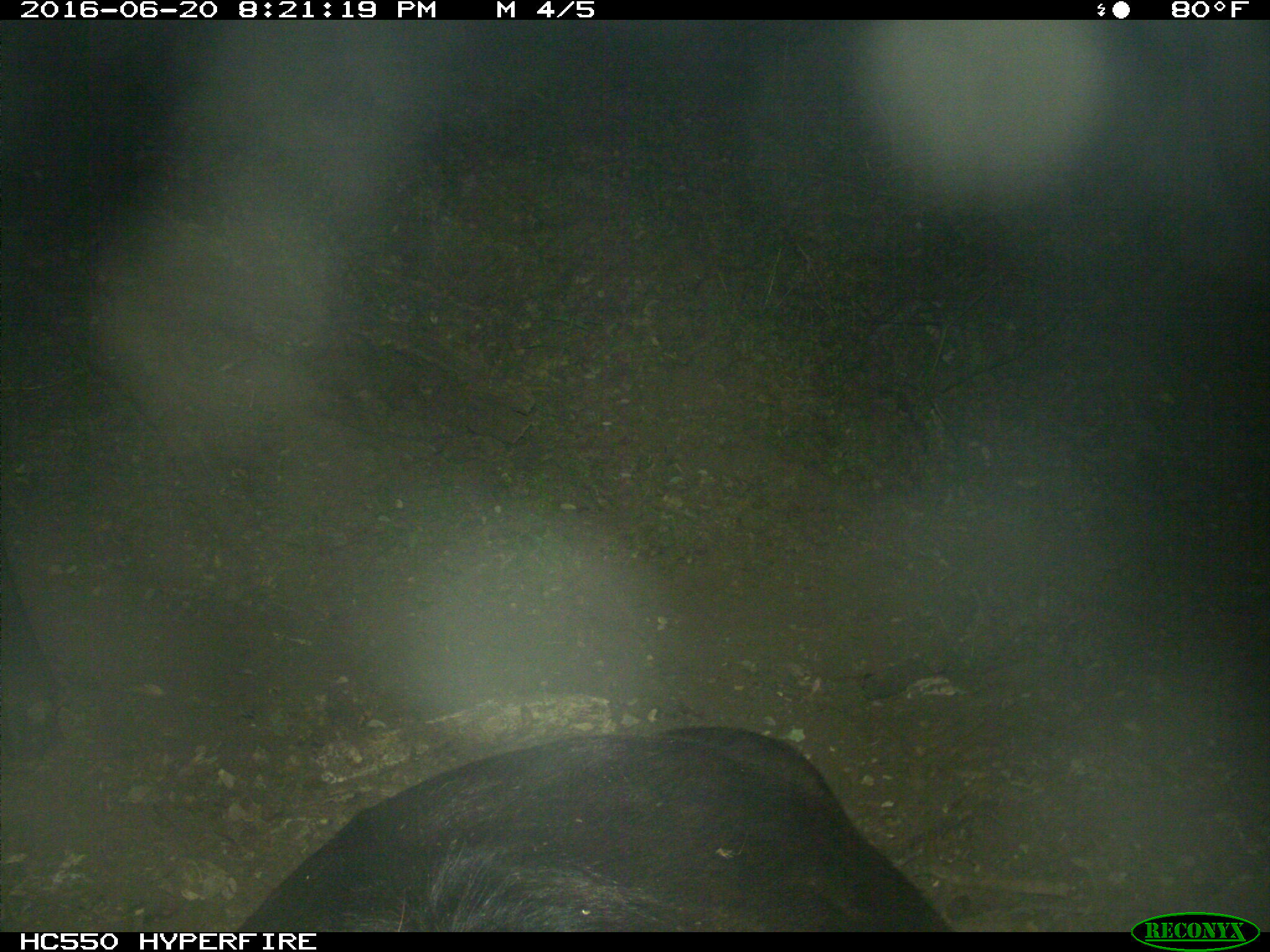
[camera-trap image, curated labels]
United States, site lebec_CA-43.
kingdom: Animalia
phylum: Chordata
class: Mammalia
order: Artiodactyla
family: Bovidae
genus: Bos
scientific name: Bos taurus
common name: domestic cow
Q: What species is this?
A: Bos taurus (domestic cow).